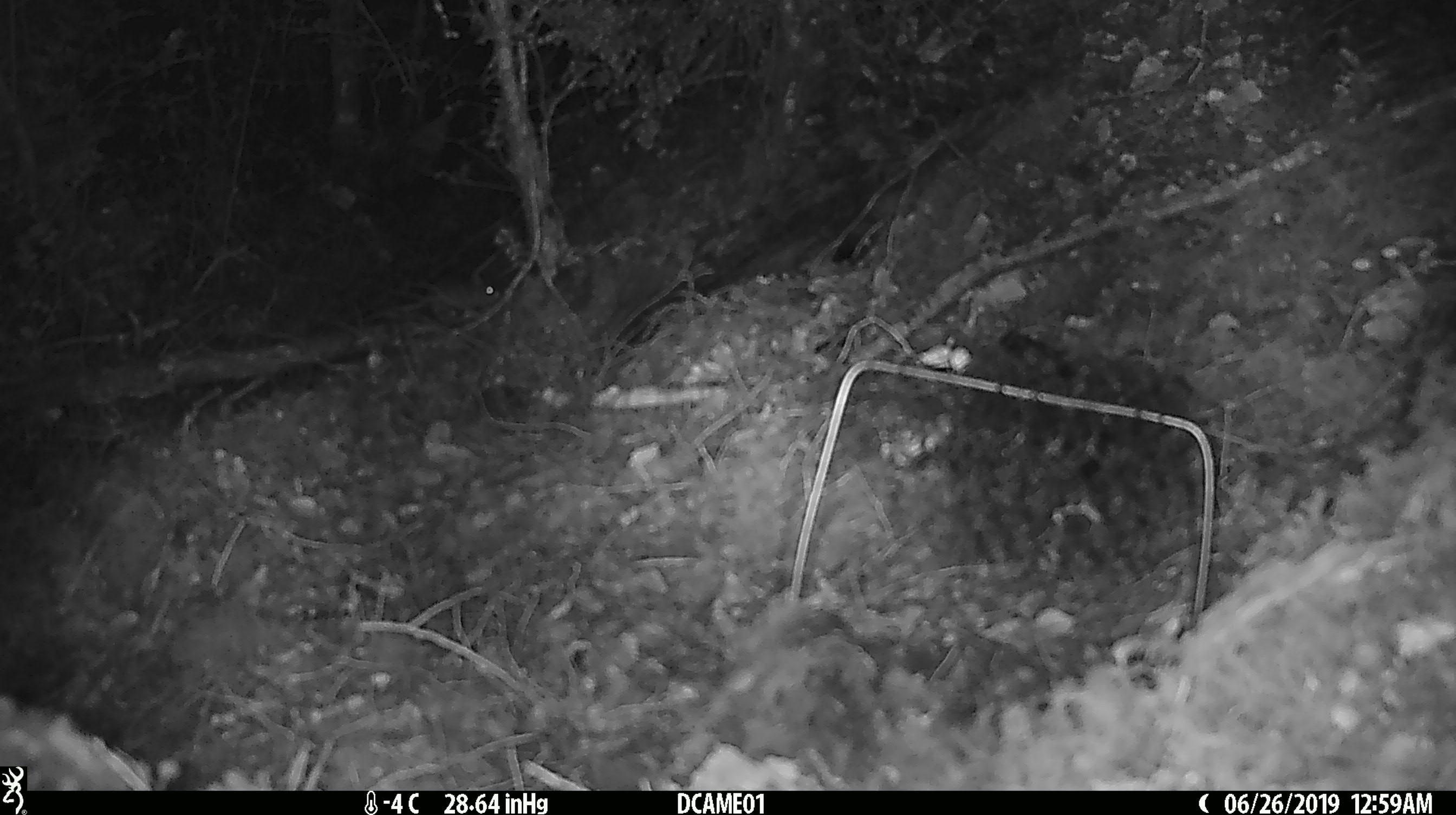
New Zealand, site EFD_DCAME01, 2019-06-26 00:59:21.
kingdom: Animalia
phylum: Chordata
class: Mammalia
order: Rodentia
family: Muridae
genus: Mus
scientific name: Mus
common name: mouse